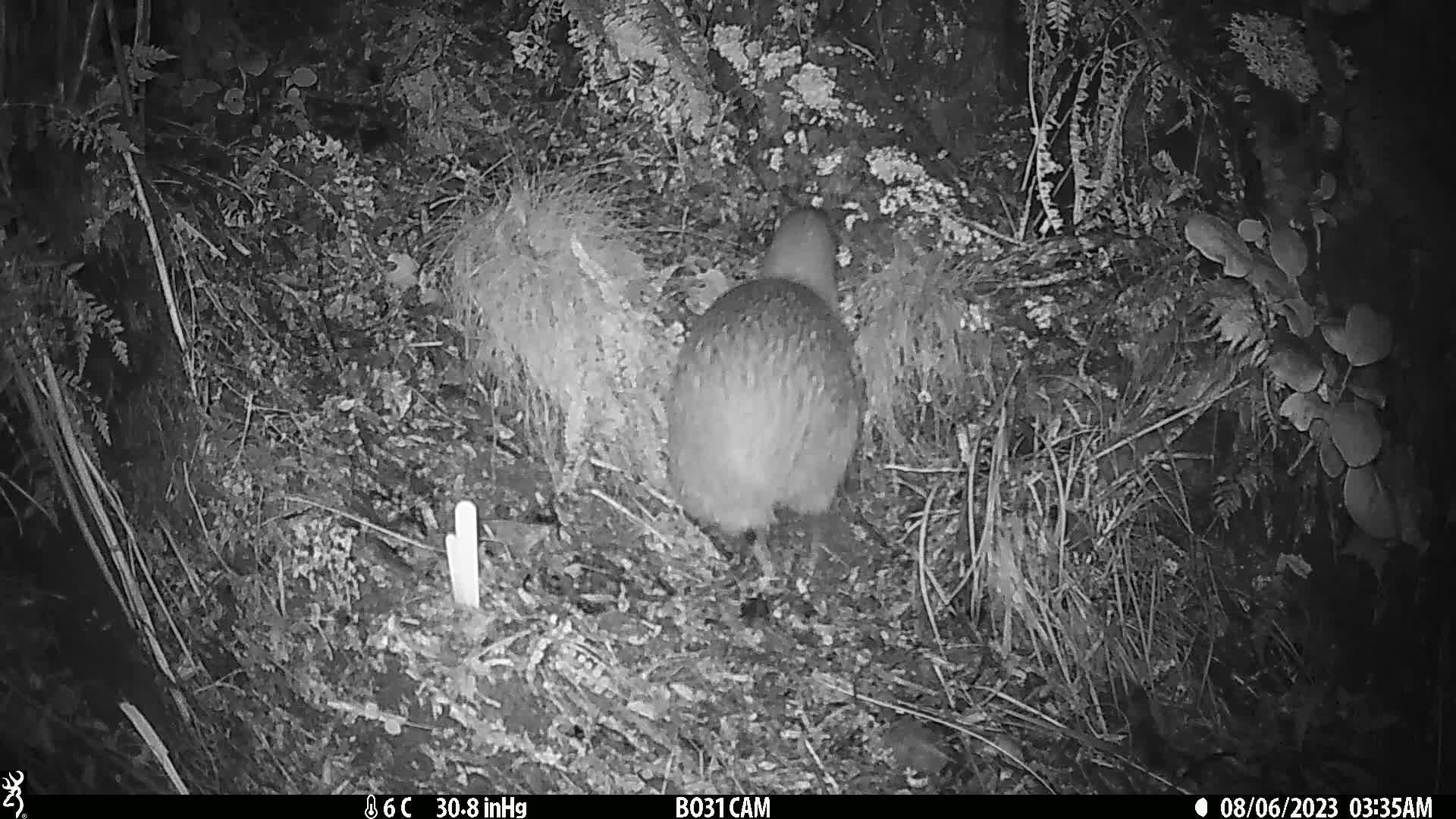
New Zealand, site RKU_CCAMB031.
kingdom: Animalia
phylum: Chordata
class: Aves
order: Apterygiformes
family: Apterygidae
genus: Apteryx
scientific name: Apteryx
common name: kiwi